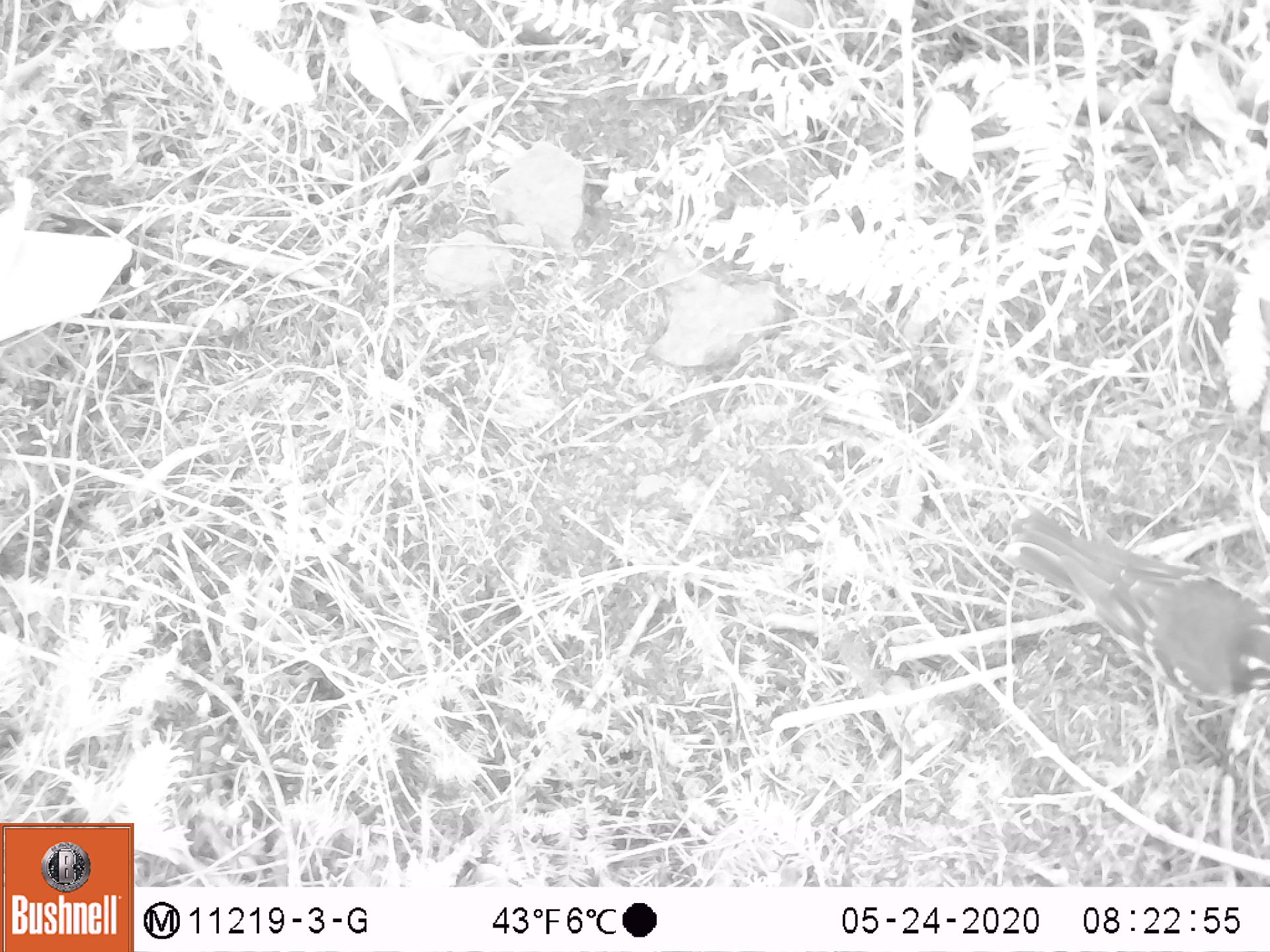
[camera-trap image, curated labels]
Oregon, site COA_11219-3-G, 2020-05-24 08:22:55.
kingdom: Animalia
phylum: Chordata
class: Aves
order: Passeriformes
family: Turdidae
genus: Ixoreus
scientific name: Ixoreus naevius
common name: varied thrush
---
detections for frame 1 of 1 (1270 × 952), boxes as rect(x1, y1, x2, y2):
varied thrush: rect(1008, 515, 1263, 701)